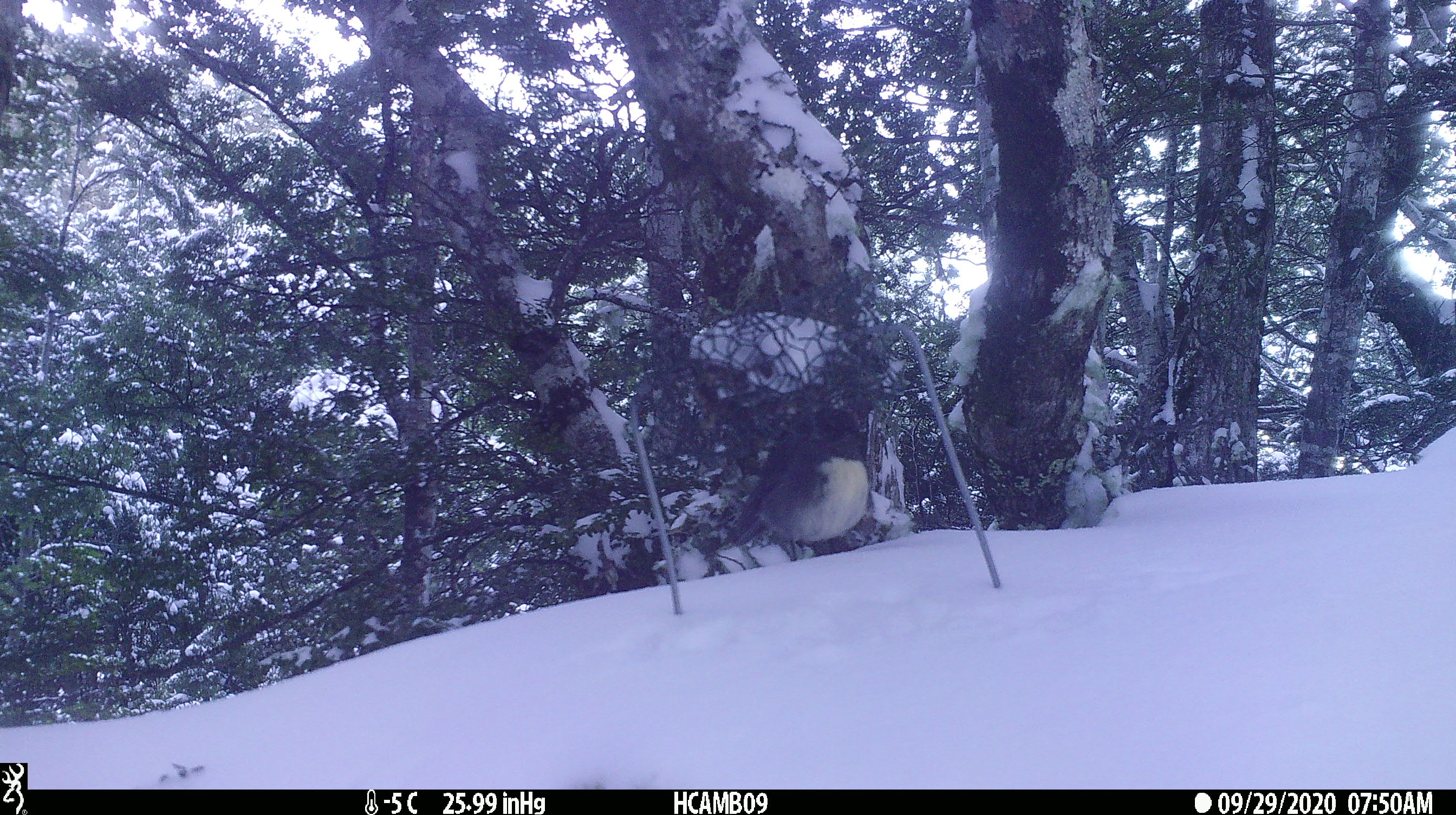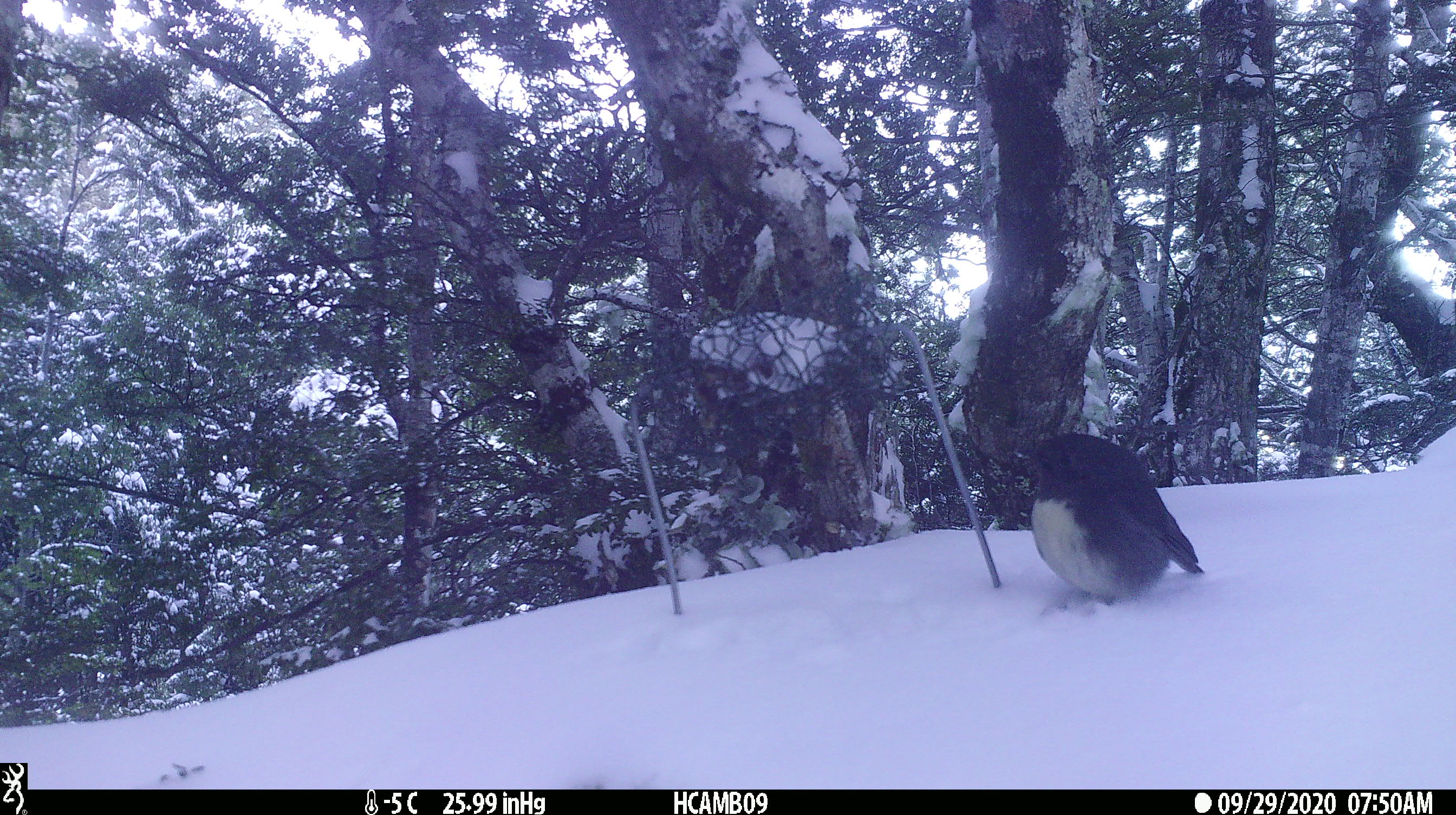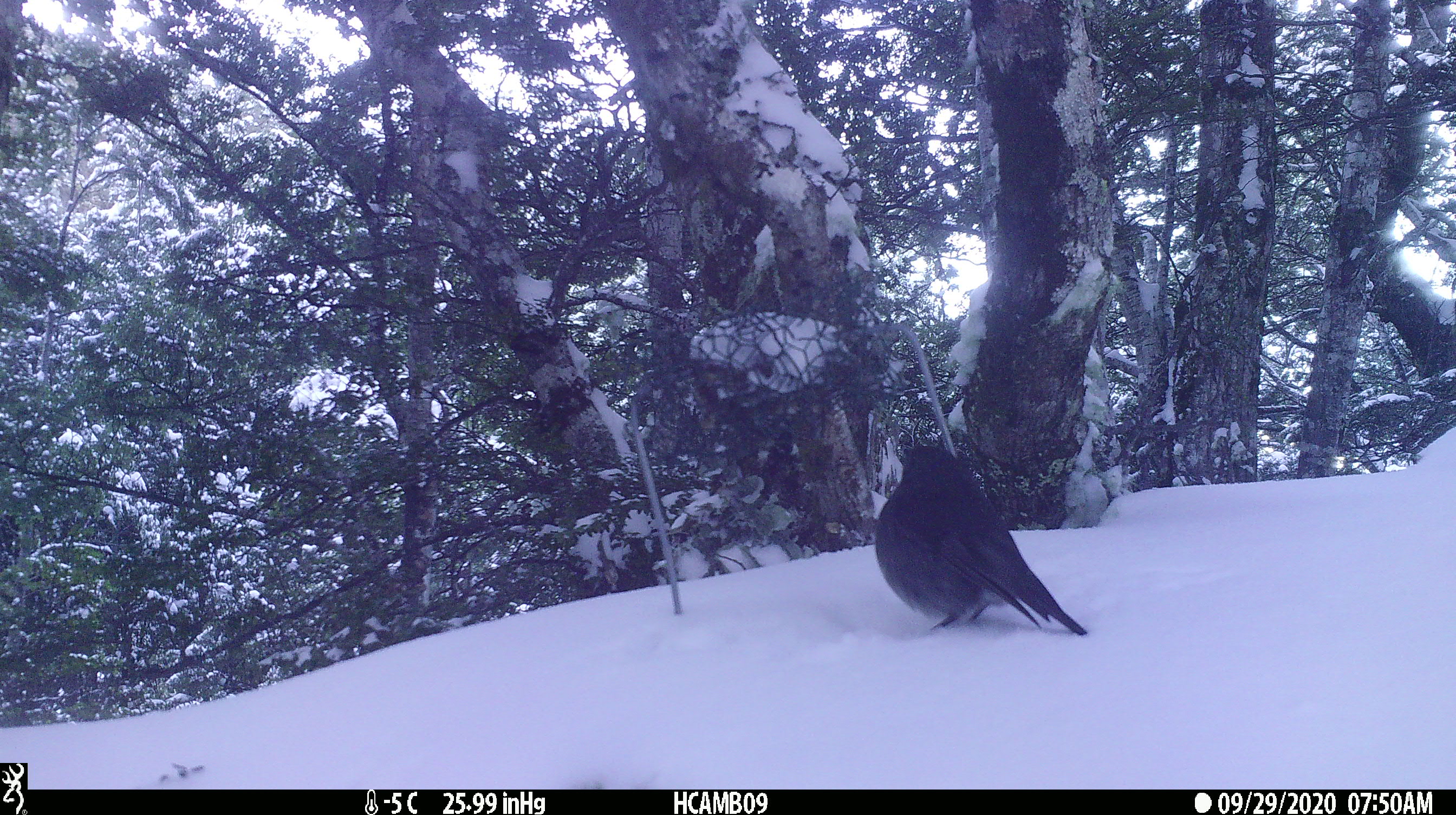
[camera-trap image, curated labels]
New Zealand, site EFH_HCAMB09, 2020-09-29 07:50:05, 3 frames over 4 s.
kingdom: Animalia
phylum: Chordata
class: Aves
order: Passeriformes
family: Petroicidae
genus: Petroica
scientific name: Petroica australis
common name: new zealand robin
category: robin